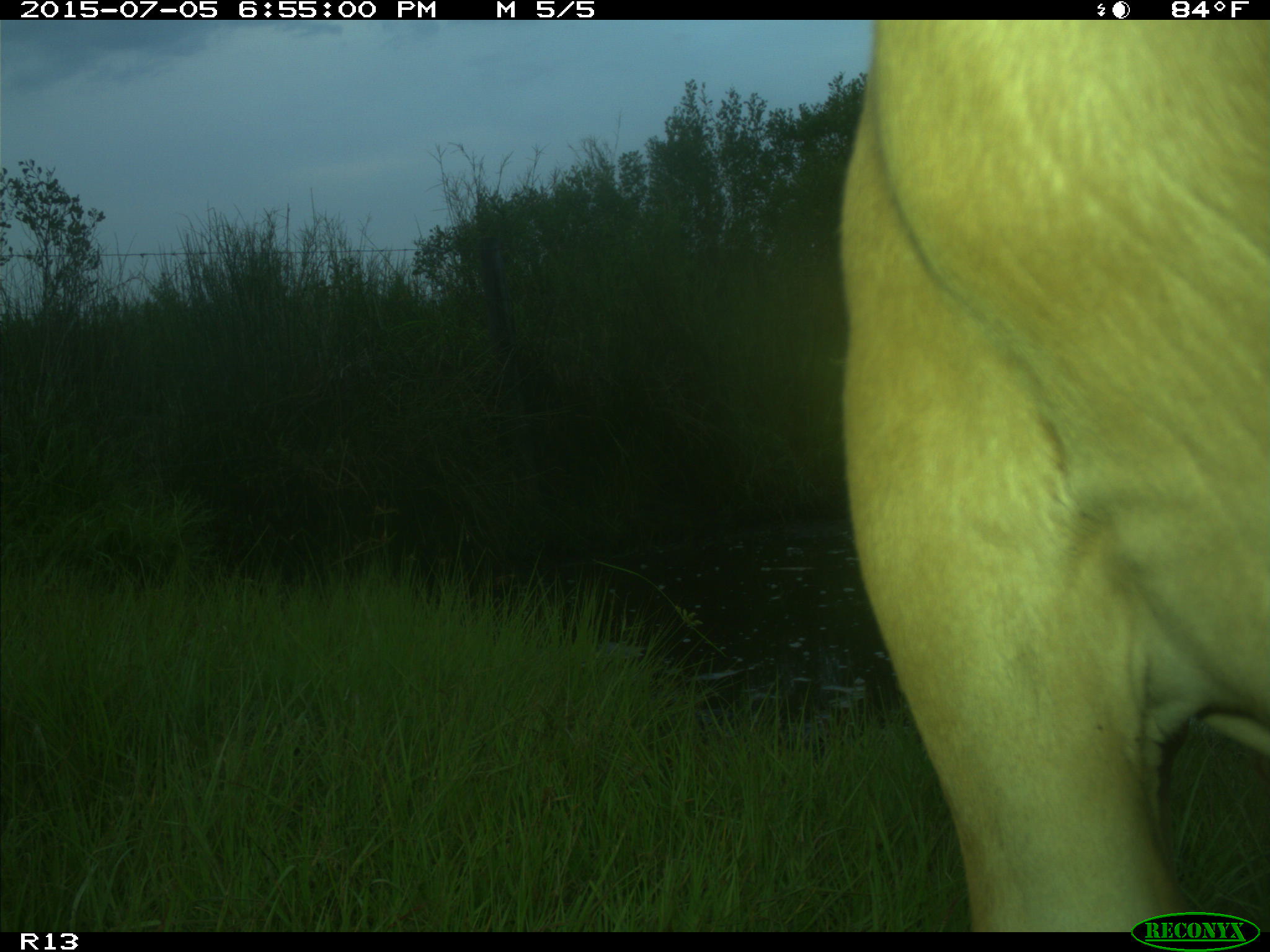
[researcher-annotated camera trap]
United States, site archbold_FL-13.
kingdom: Animalia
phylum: Chordata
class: Mammalia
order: Artiodactyla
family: Bovidae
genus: Bos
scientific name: Bos taurus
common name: domestic cow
Bos taurus (domestic cow).